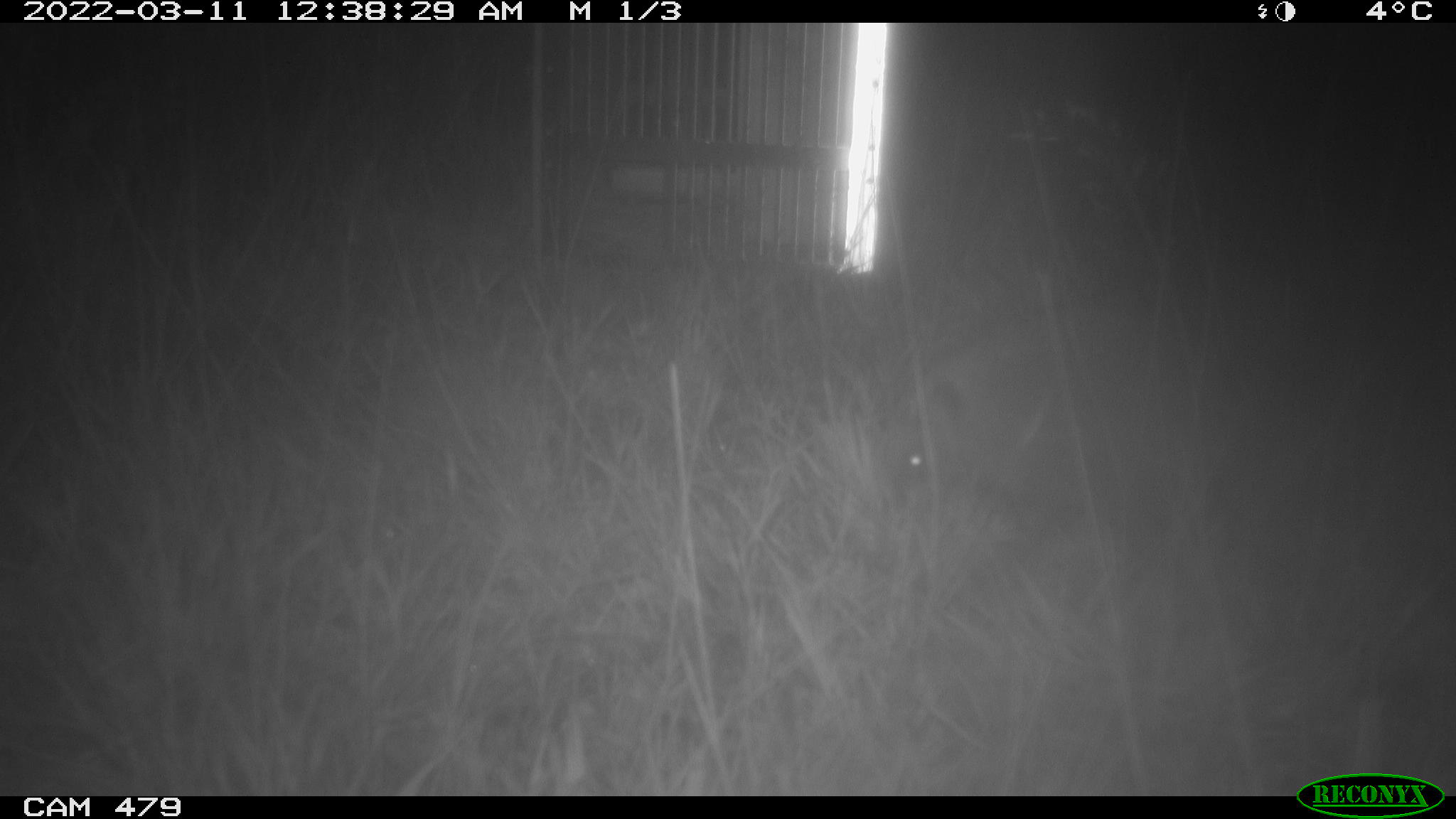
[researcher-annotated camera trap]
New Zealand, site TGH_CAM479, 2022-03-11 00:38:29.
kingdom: Animalia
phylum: Chordata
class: Mammalia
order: Eulipotyphla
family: Erinaceidae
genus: Erinaceus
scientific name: Erinaceus europaeus europaeus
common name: european hedgehog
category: hedgehog